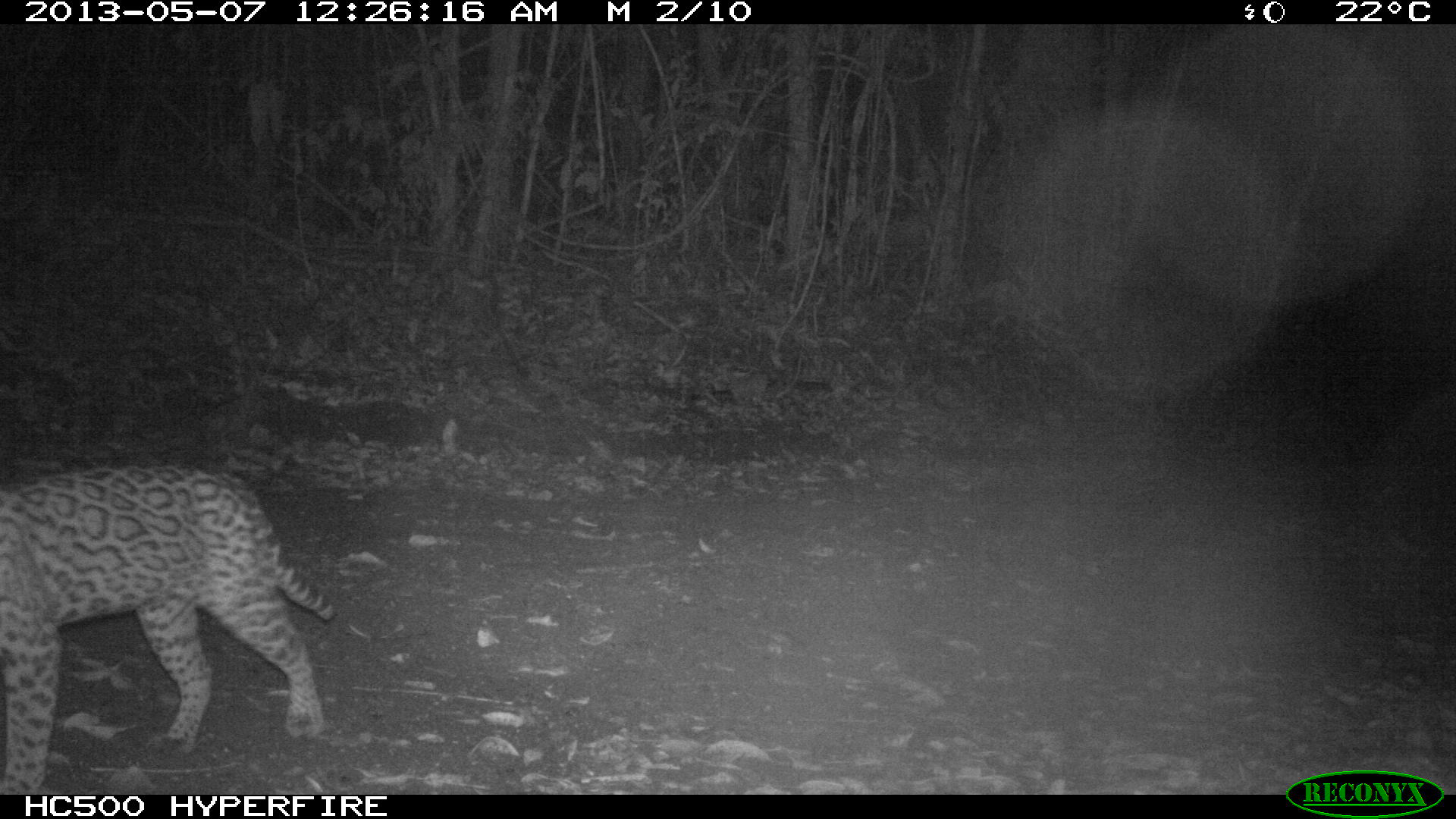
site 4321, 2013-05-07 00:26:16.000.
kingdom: Animalia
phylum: Chordata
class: Mammalia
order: Carnivora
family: Felidae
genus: Leopardus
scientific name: Leopardus pardalis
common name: ocelot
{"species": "Leopardus pardalis (ocelot)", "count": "1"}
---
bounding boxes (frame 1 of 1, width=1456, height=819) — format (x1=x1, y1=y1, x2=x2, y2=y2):
leopardus pardalis: (x1=0, y1=461, x2=336, y2=794)